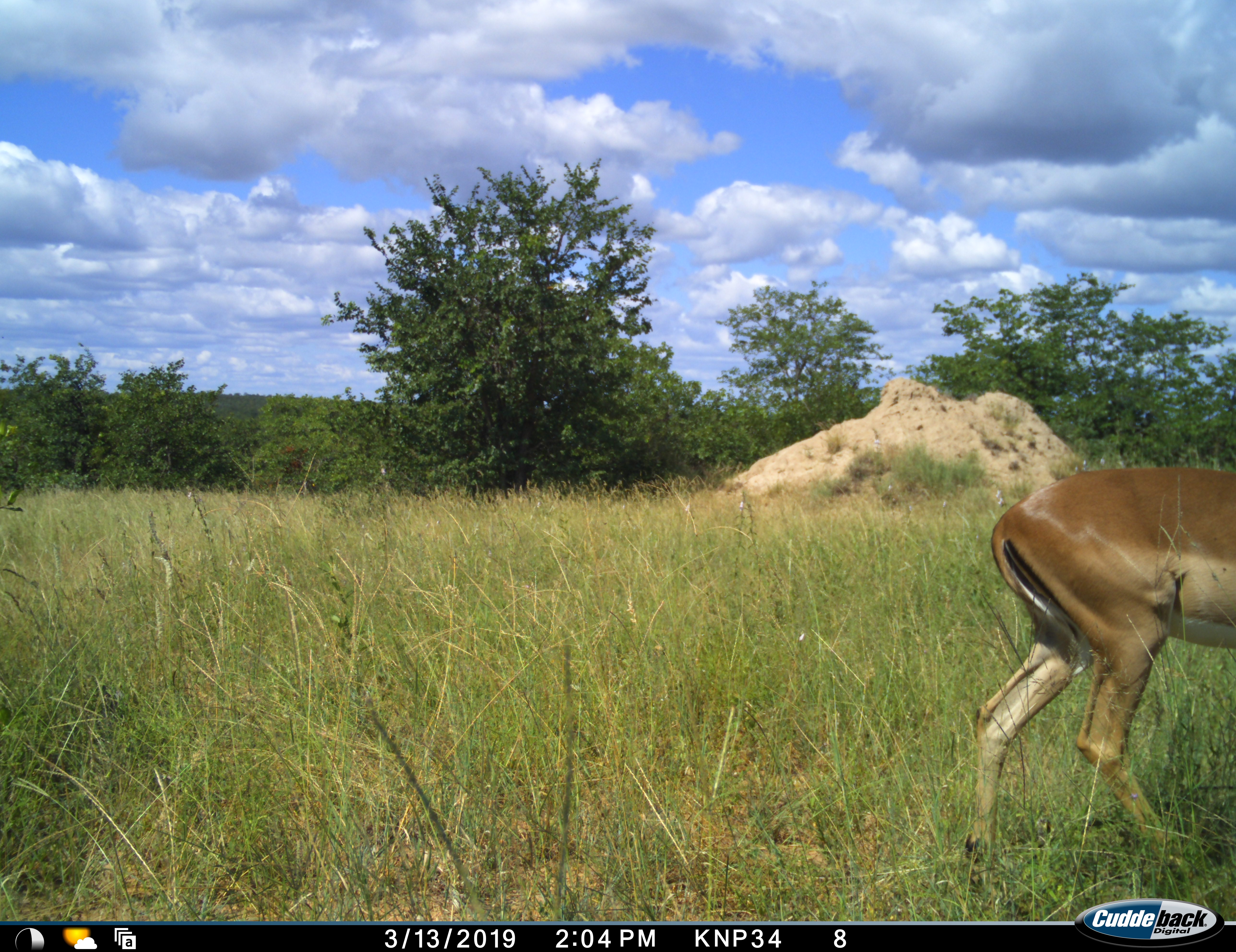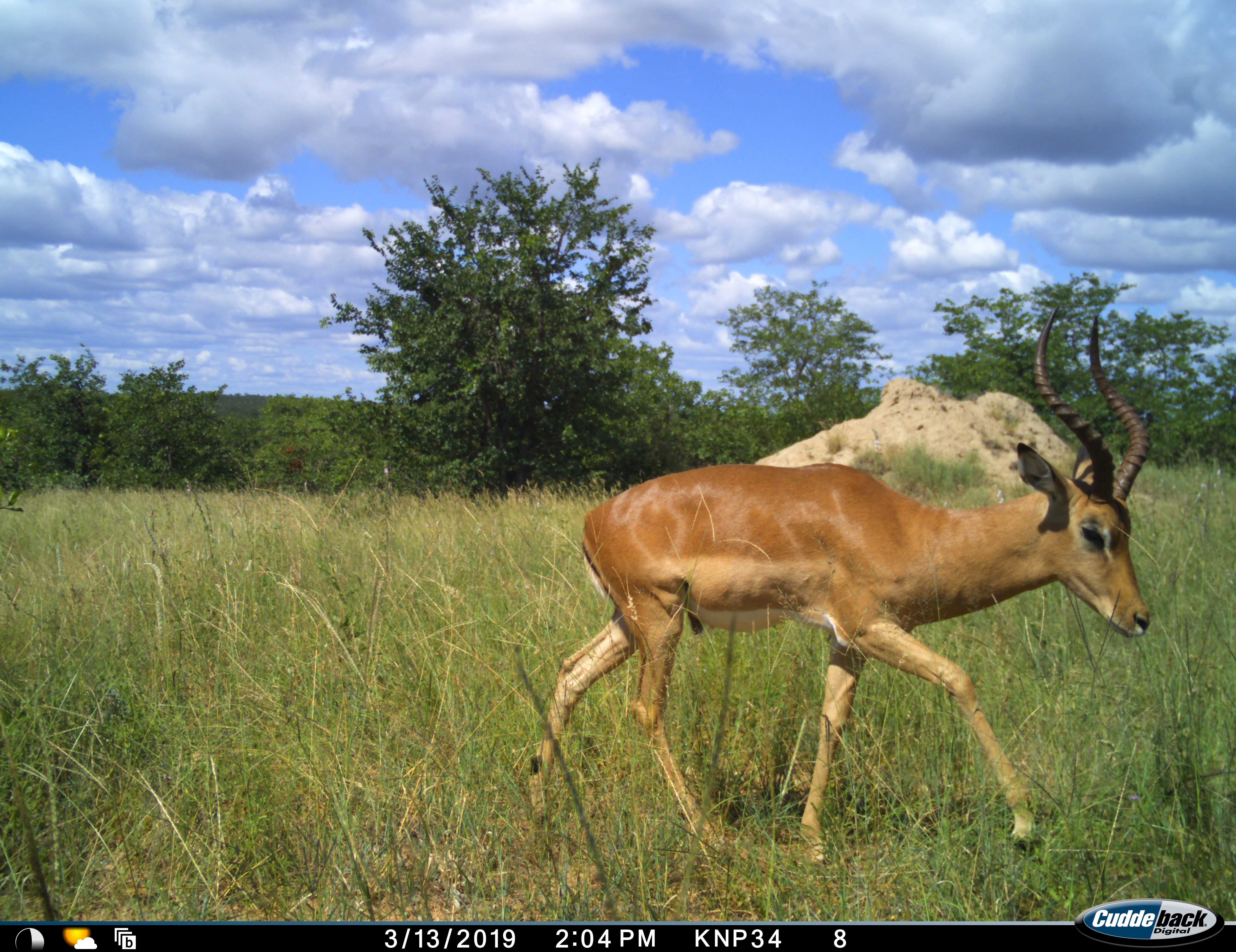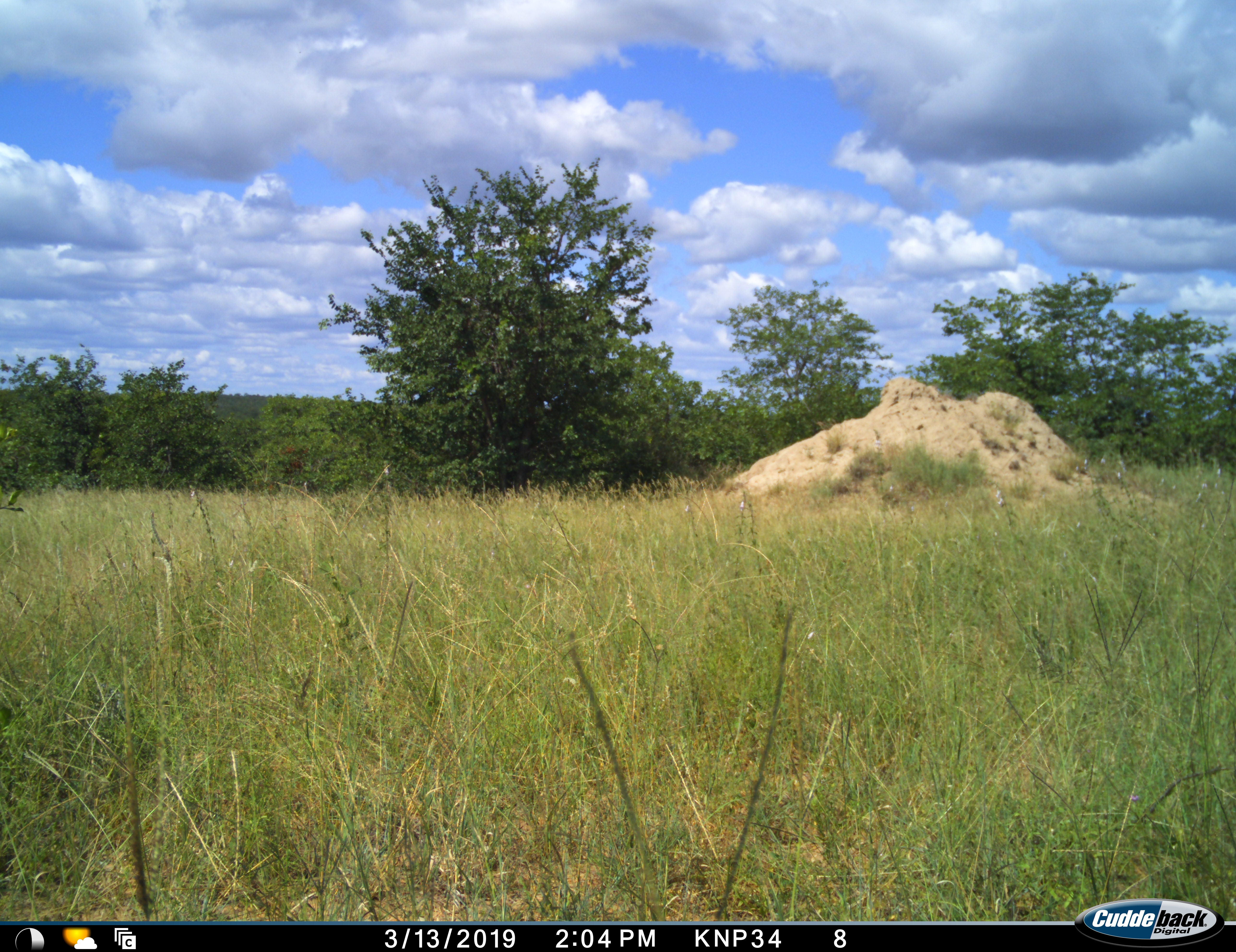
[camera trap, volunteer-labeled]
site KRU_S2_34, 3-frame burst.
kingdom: Animalia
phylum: Chordata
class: Mammalia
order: Artiodactyla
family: Bovidae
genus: Aepyceros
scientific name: Aepyceros melampus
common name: impala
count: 2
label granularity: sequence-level